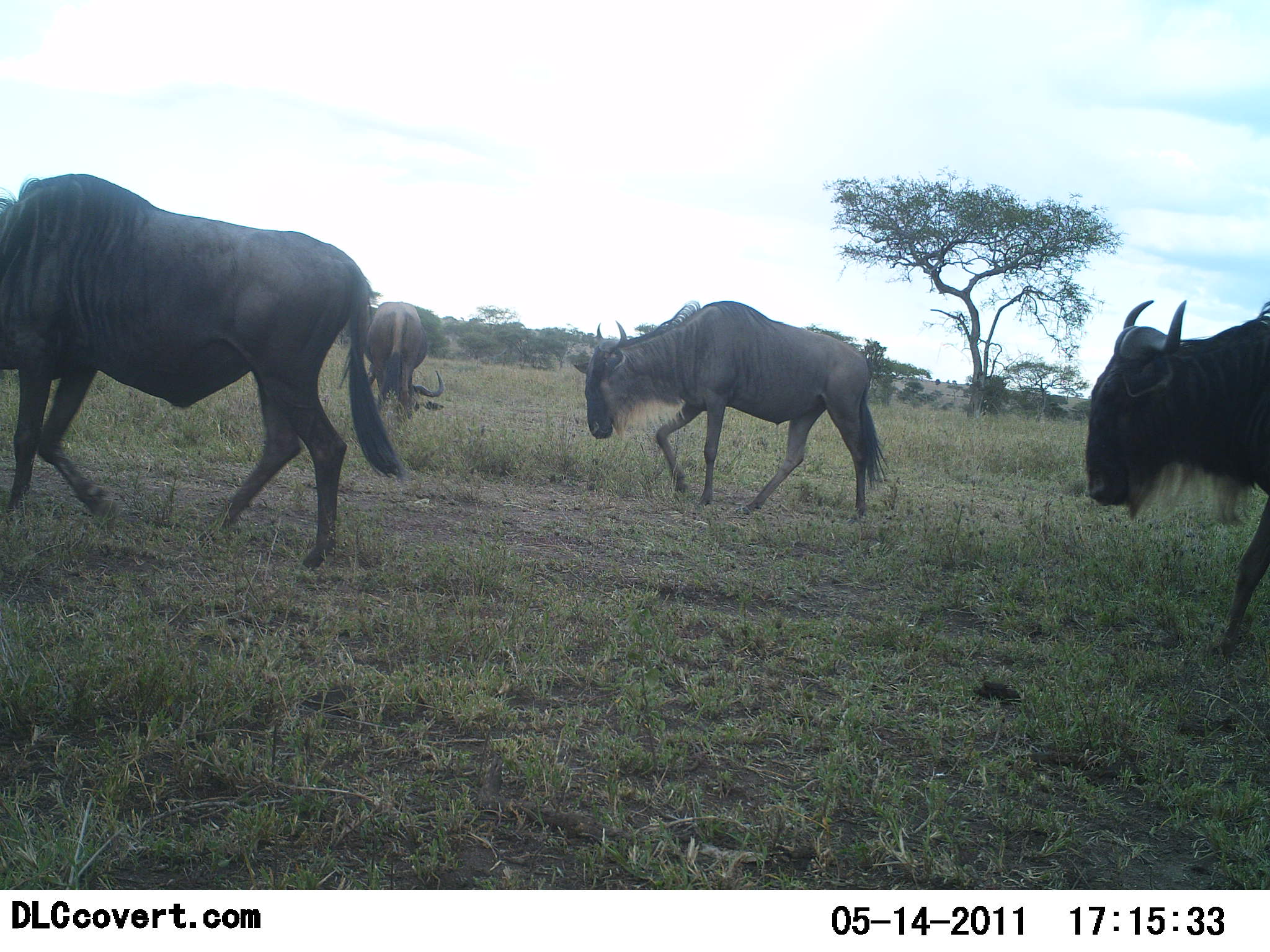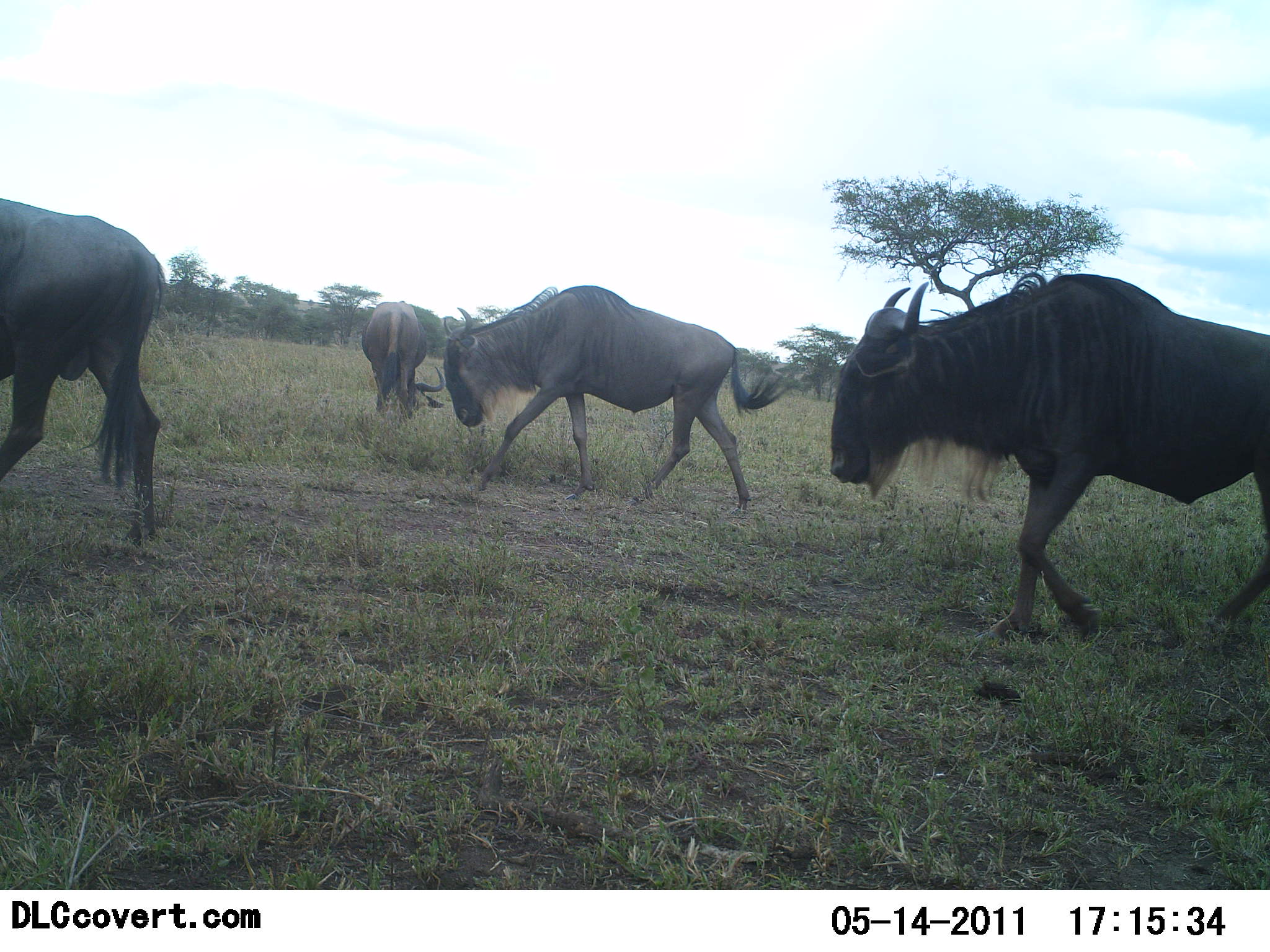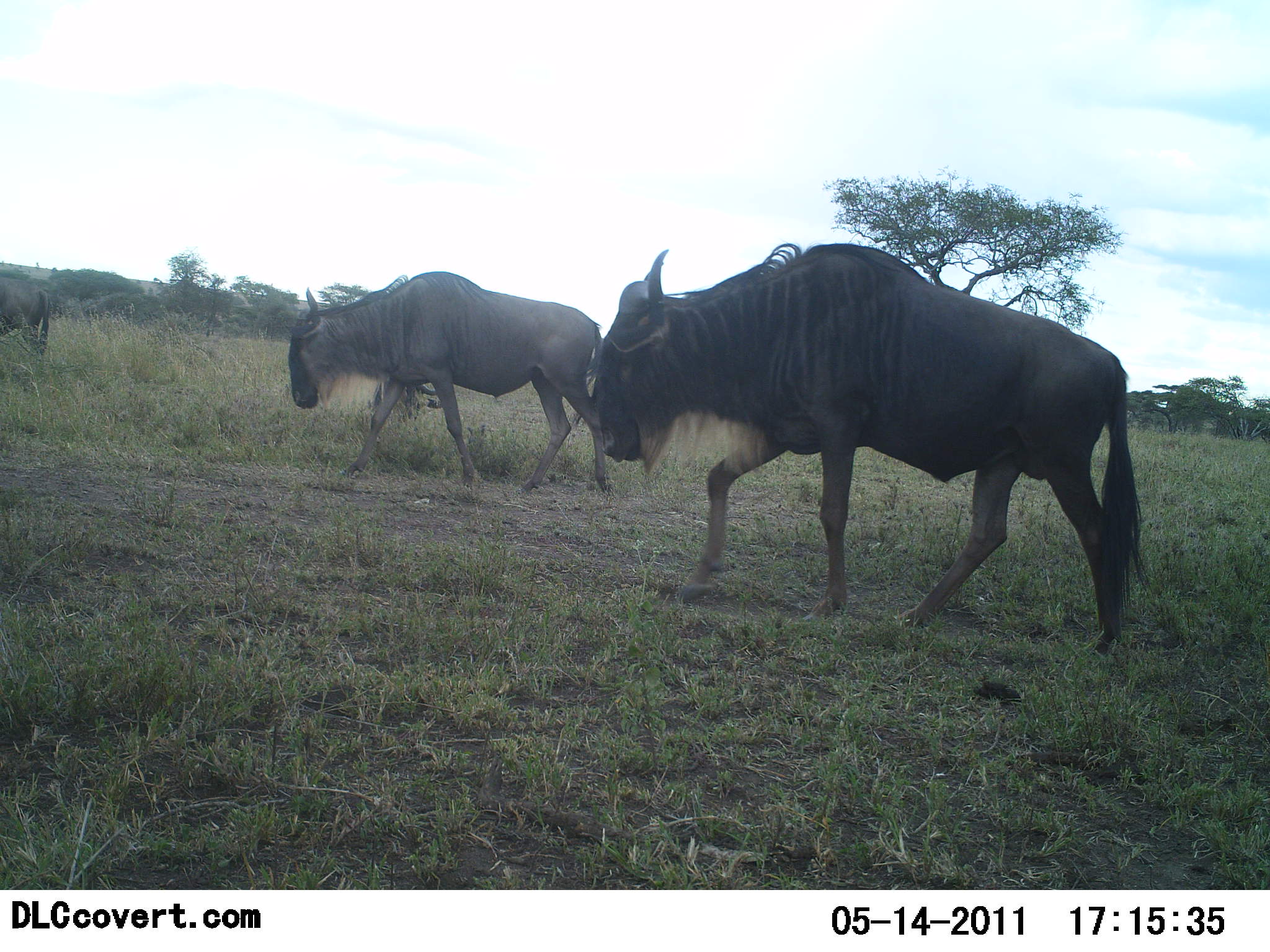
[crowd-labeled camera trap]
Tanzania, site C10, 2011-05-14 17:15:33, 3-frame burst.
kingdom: Animalia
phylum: Chordata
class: Mammalia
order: Artiodactyla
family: Bovidae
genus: Connochaetes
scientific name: Connochaetes taurinus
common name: blue wildebeest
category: wildebeest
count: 5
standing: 8%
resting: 0%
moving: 100%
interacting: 0%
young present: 0%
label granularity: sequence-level